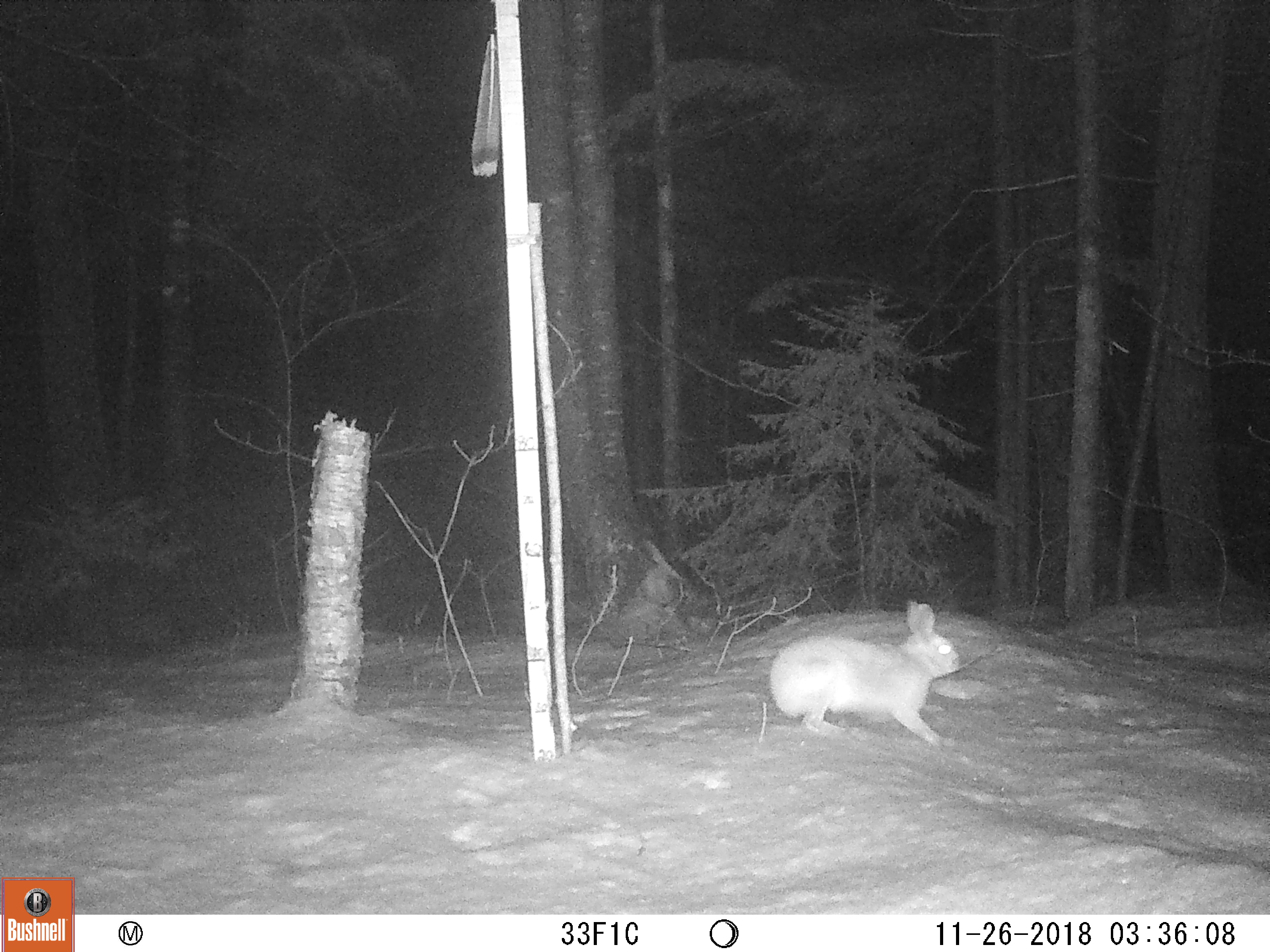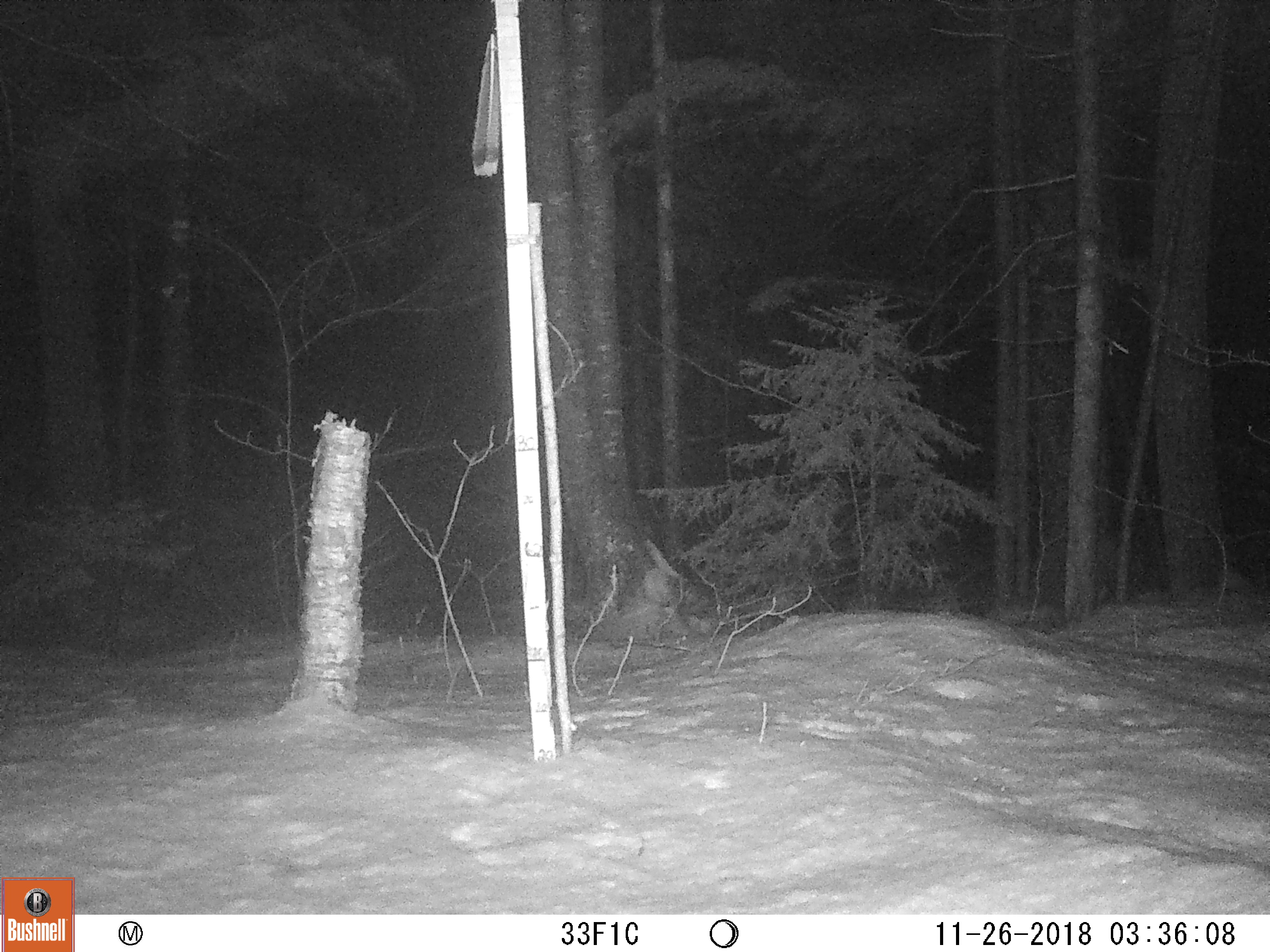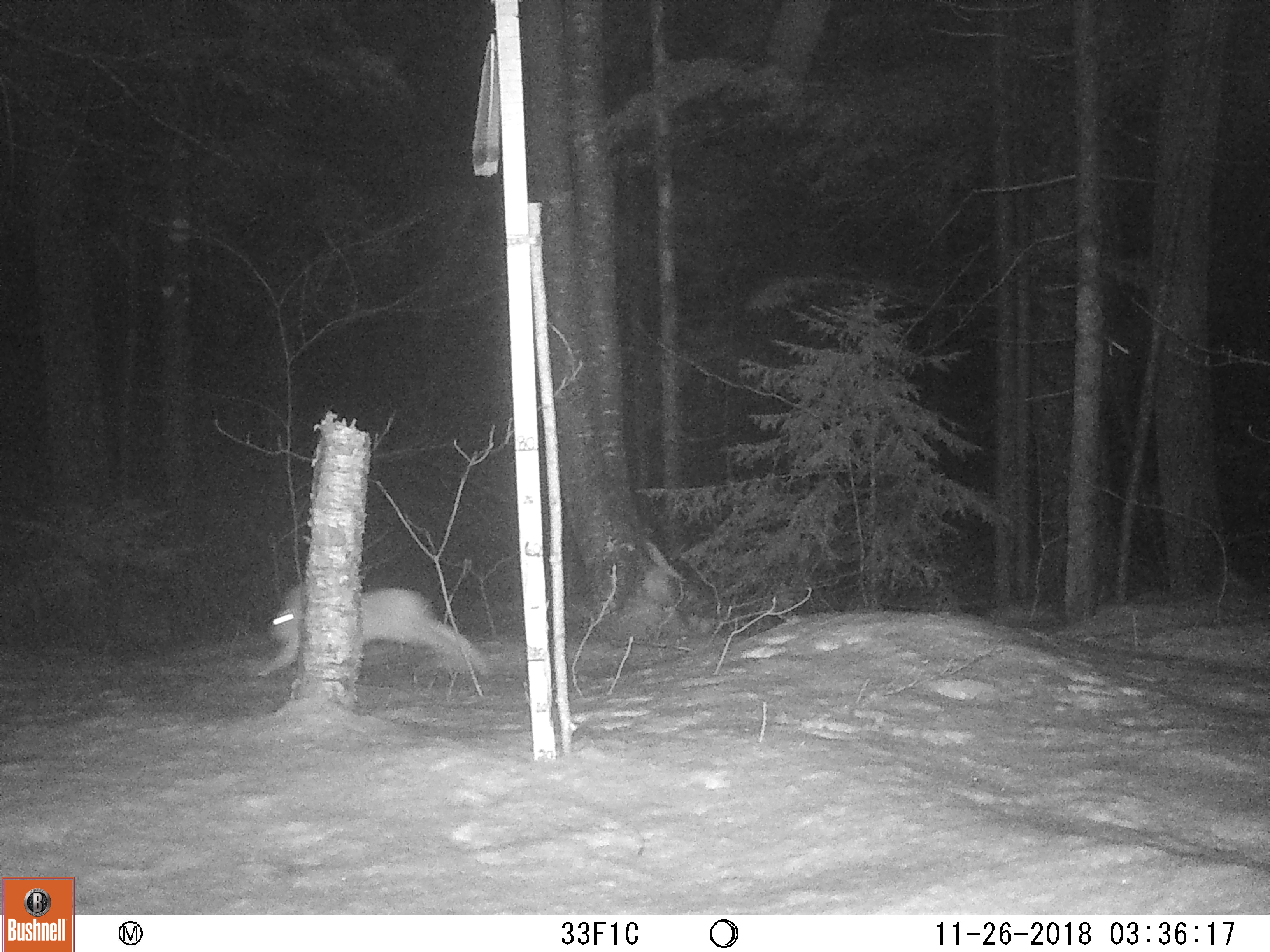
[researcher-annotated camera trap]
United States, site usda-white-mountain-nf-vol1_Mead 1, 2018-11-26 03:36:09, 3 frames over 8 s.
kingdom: Animalia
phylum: Chordata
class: Mammalia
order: Lagomorpha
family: Leporidae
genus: Lepus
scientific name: Lepus americanus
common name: snowshoe hare